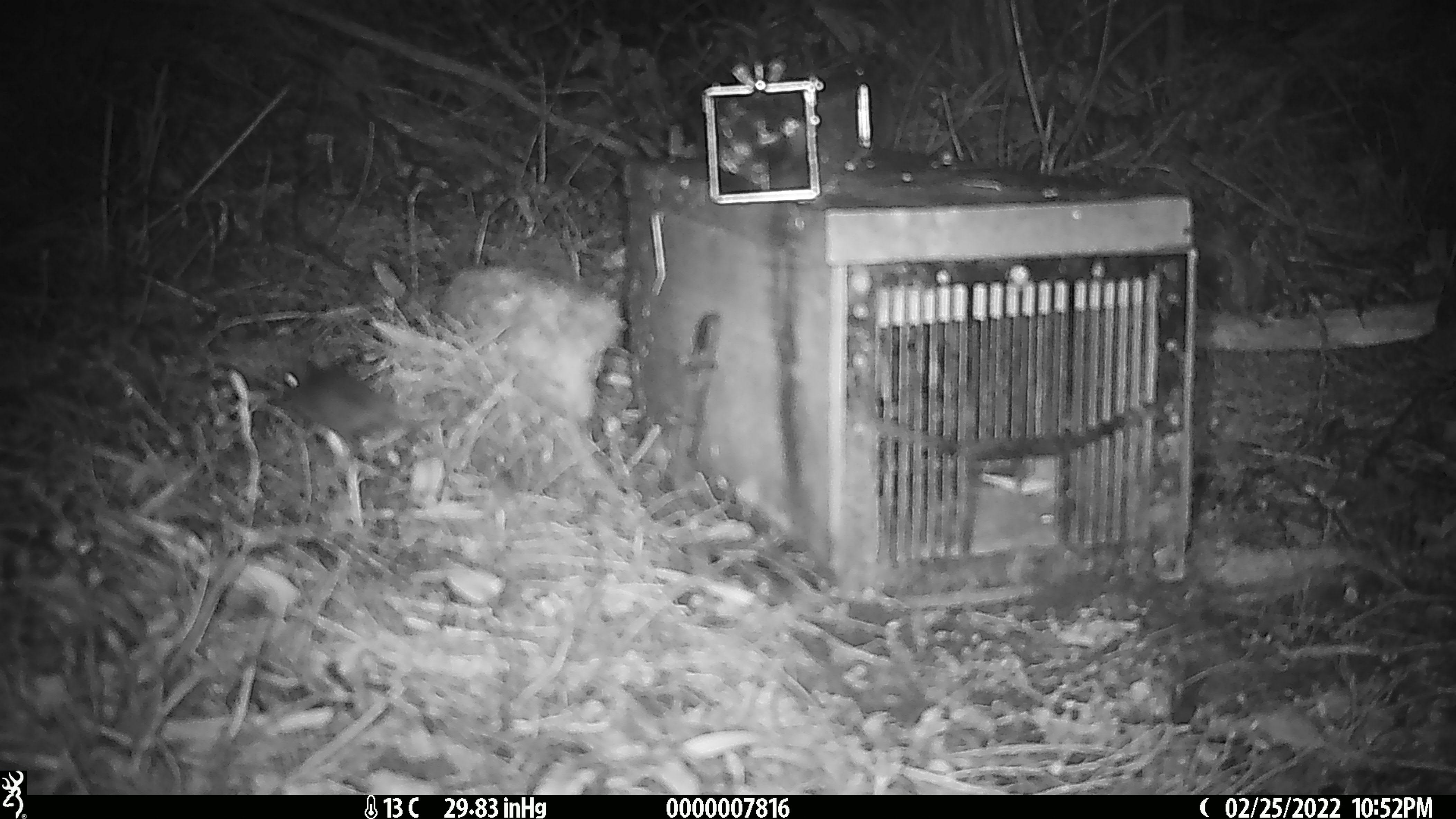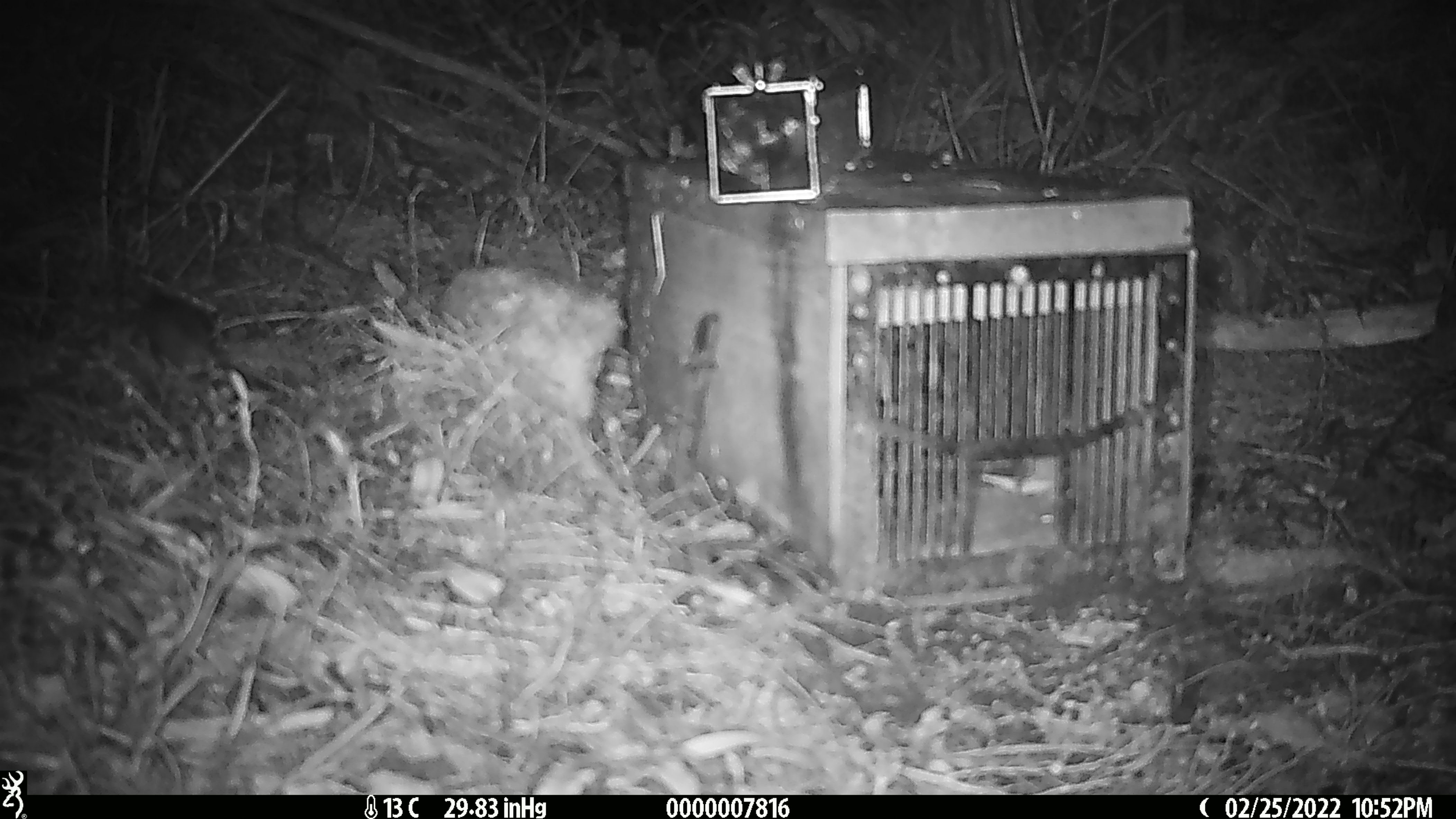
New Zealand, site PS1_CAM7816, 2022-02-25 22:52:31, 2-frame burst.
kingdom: Animalia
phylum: Chordata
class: Mammalia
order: Rodentia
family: Muridae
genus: Mus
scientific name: Mus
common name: mouse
Mouse (Mus).